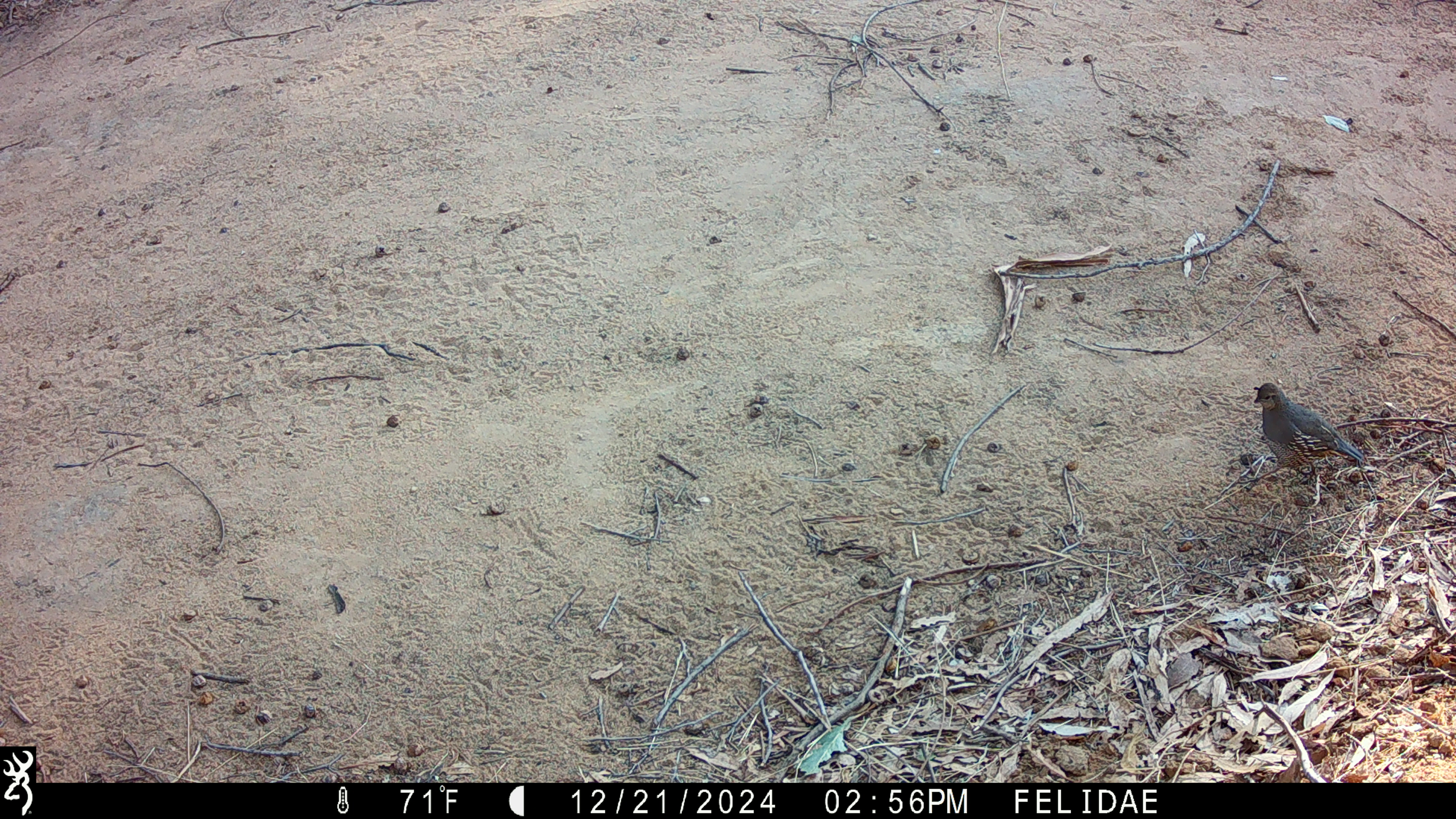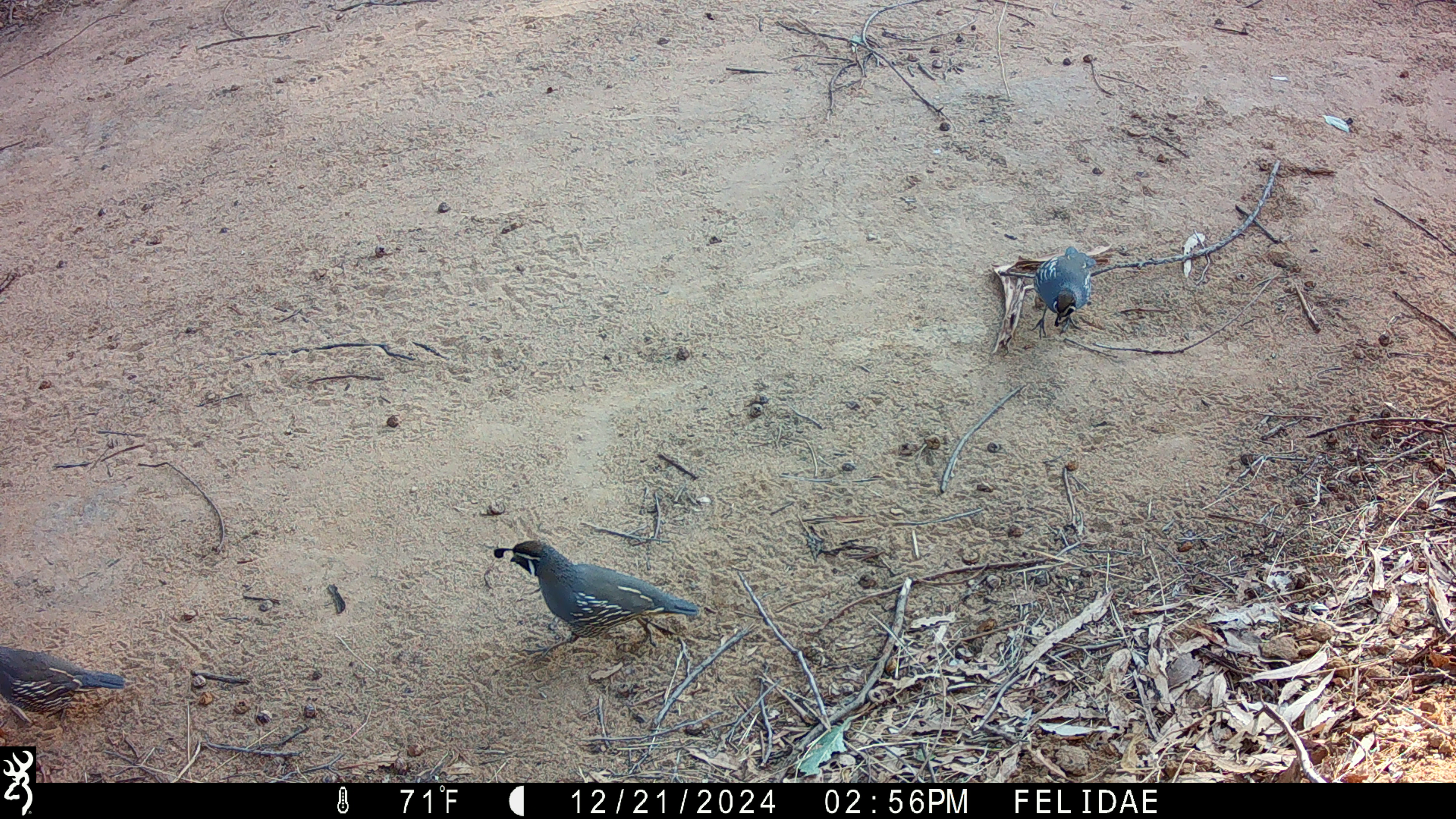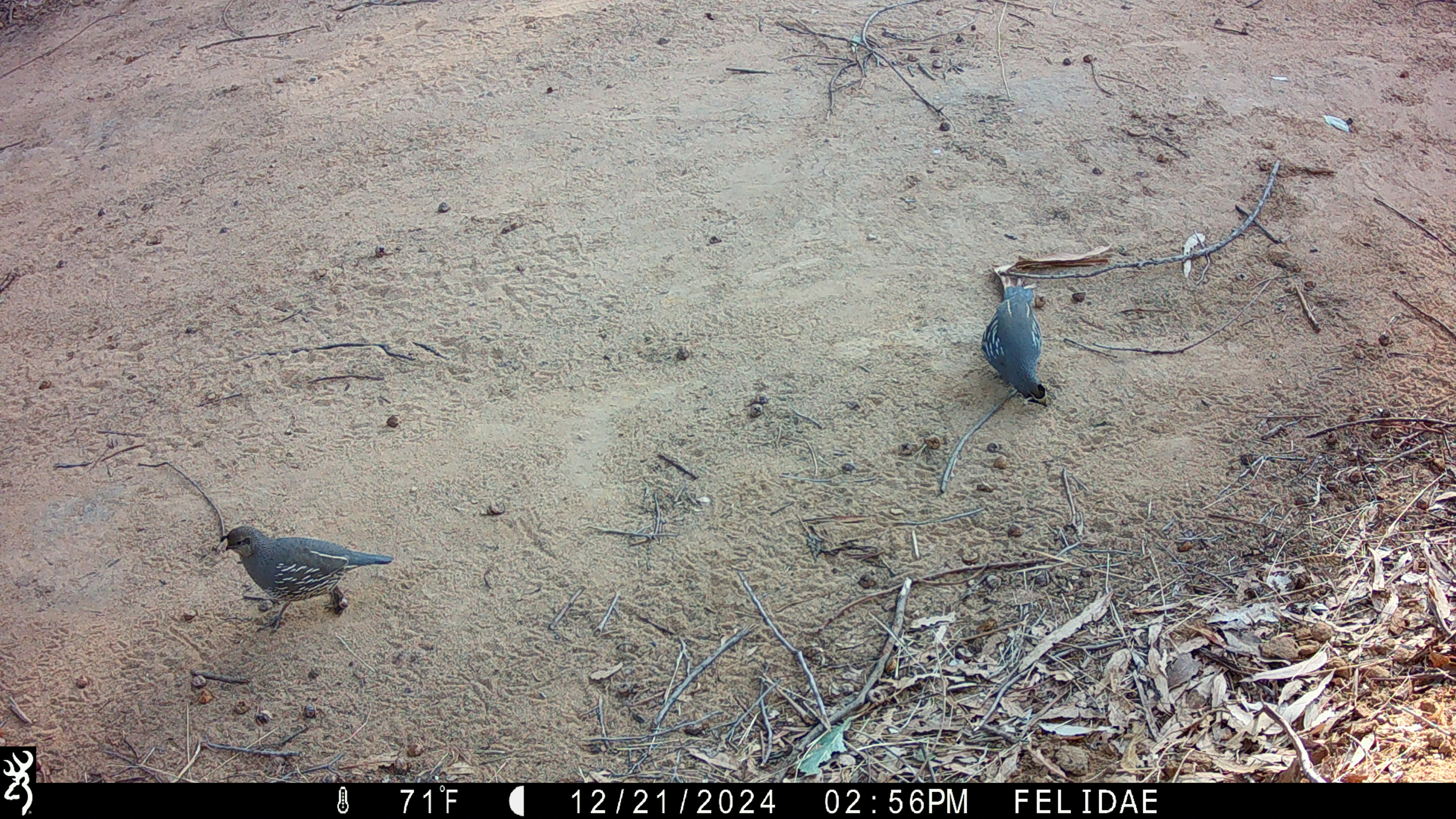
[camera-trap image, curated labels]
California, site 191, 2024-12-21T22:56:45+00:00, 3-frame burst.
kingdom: Animalia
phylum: Chordata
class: Aves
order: Galliformes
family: Odontophoridae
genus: Callipepla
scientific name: Callipepla californica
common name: california quail